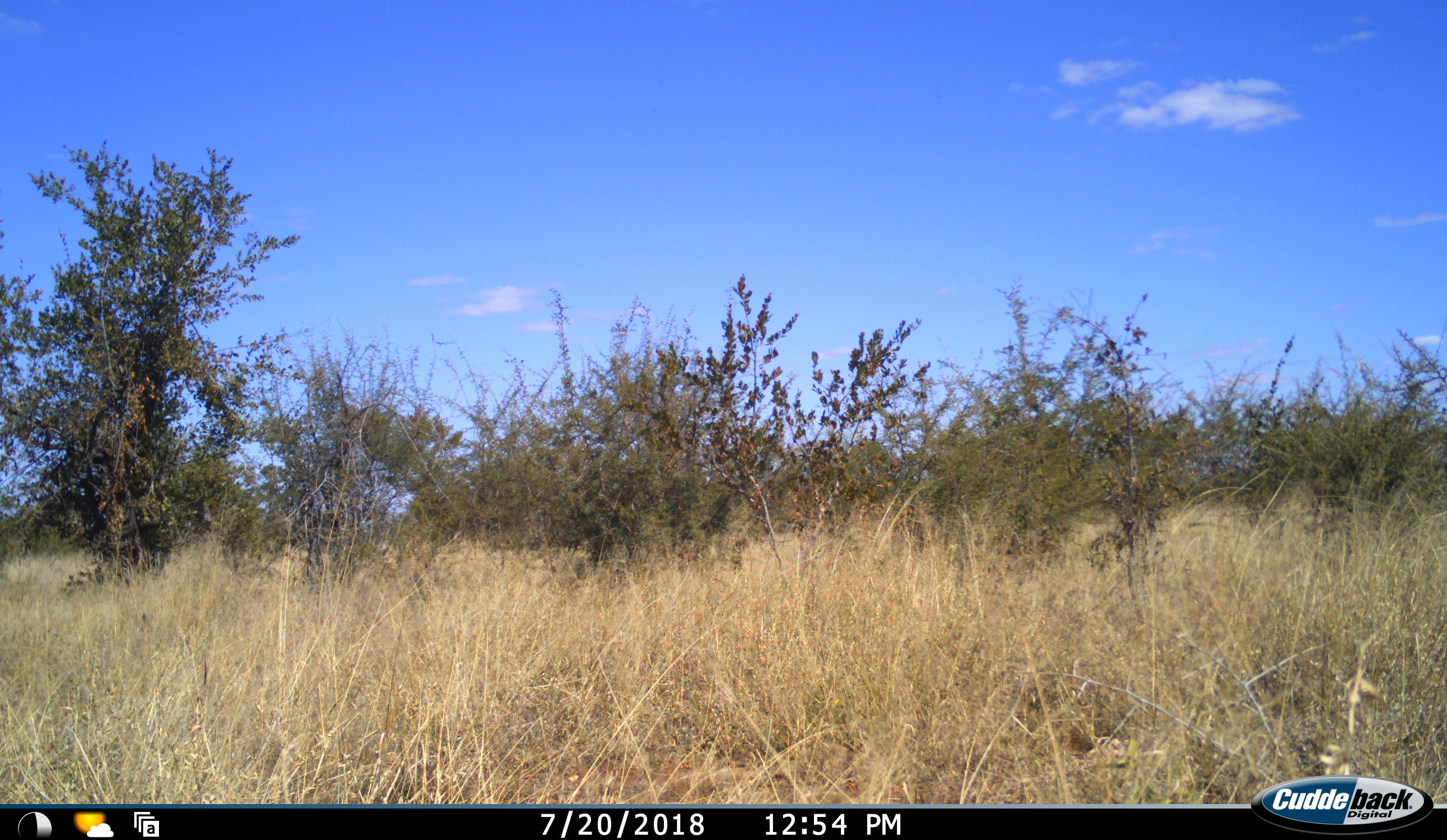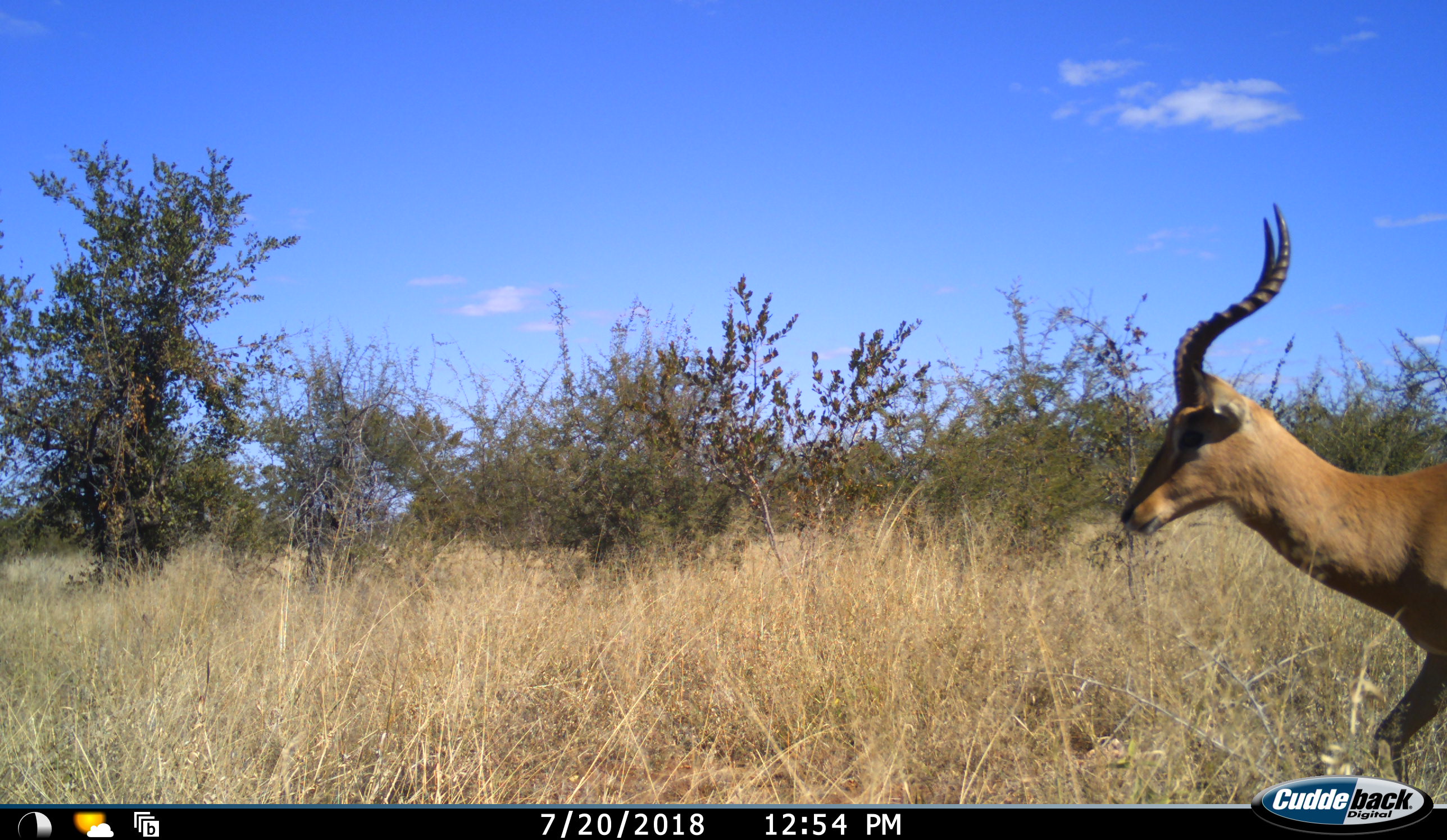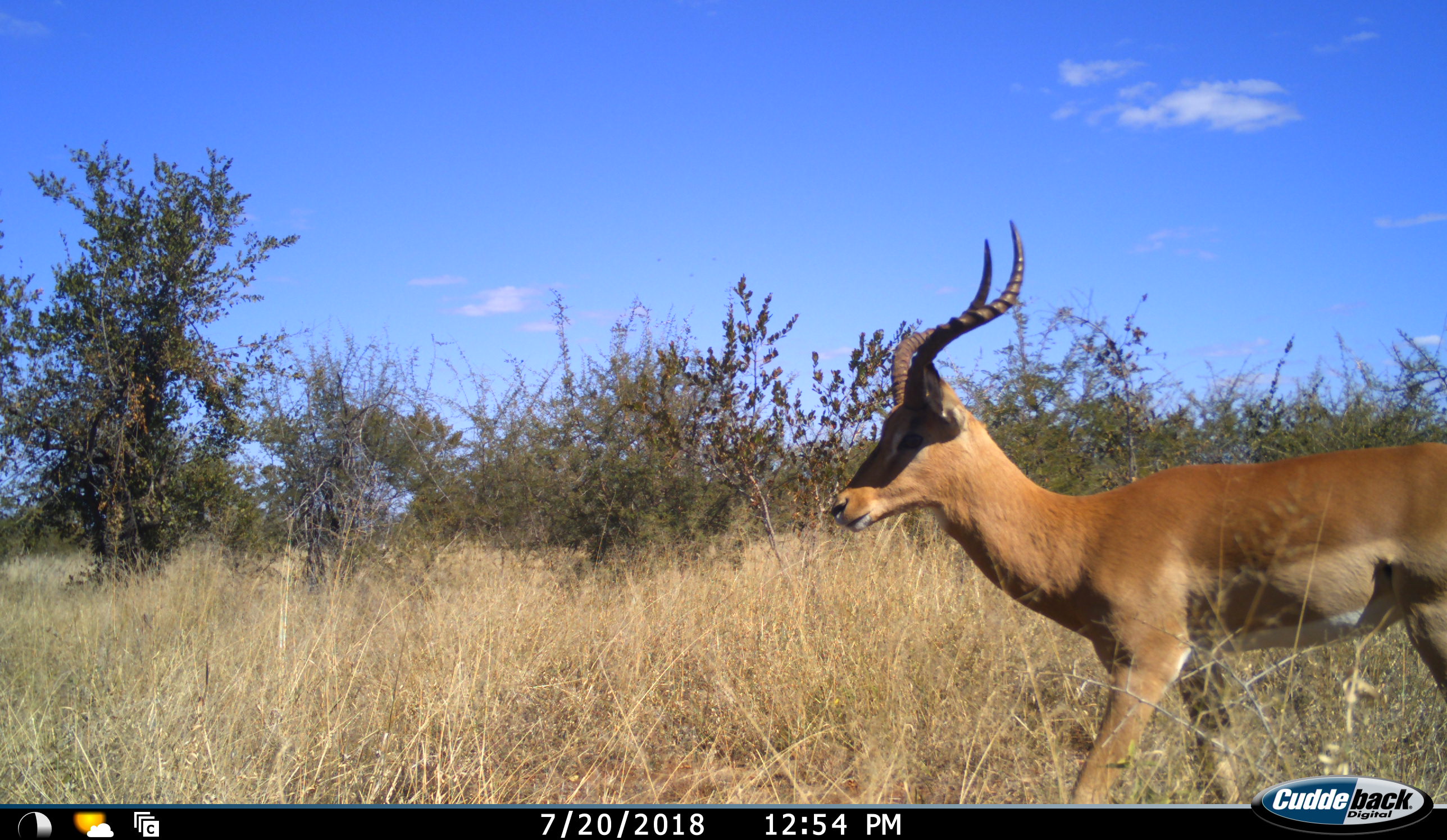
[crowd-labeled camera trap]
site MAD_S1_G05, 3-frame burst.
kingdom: Animalia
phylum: Chordata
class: Mammalia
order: Artiodactyla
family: Bovidae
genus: Aepyceros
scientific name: Aepyceros melampus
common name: impala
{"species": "impala (Aepyceros melampus)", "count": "1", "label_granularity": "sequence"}